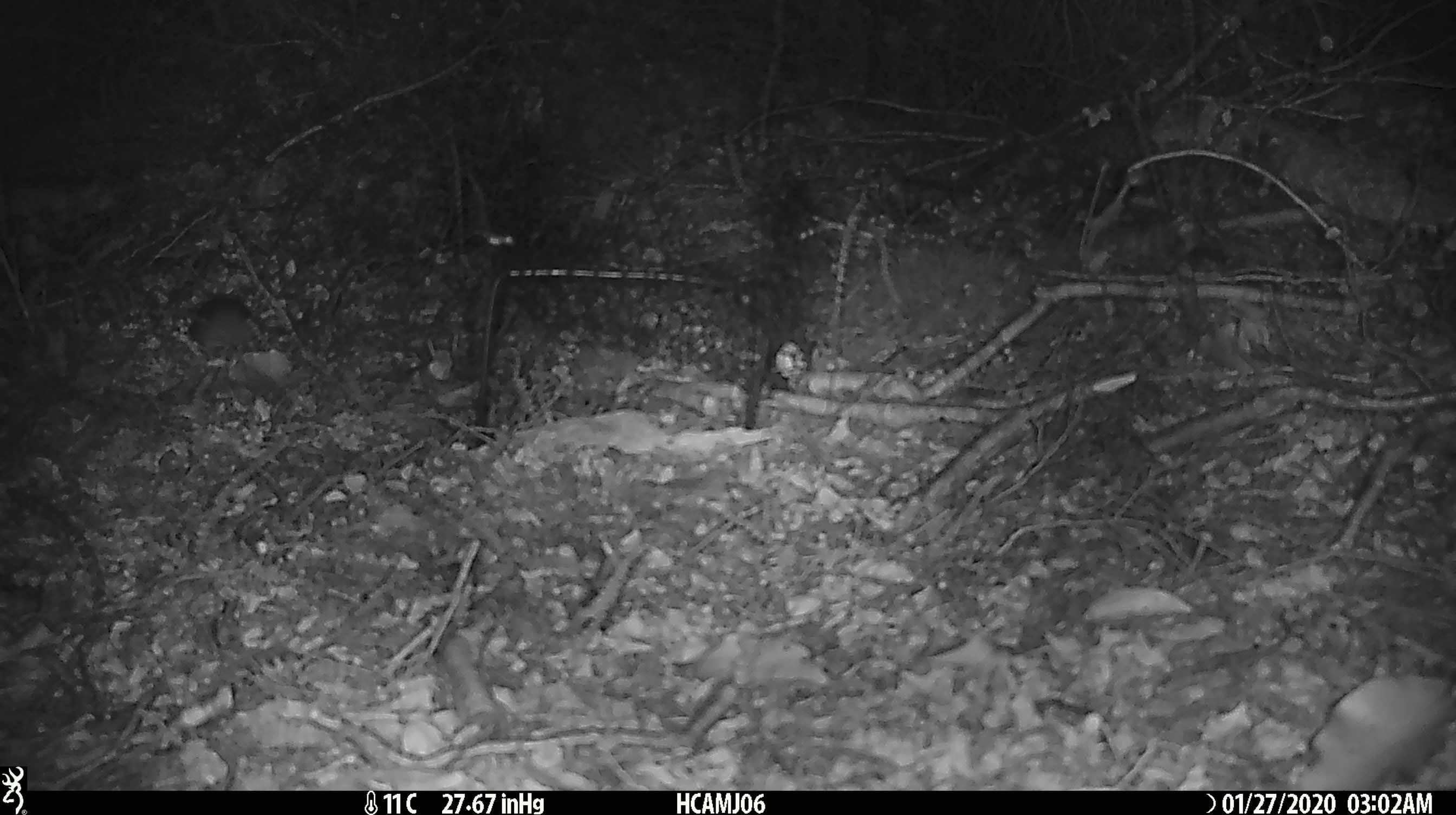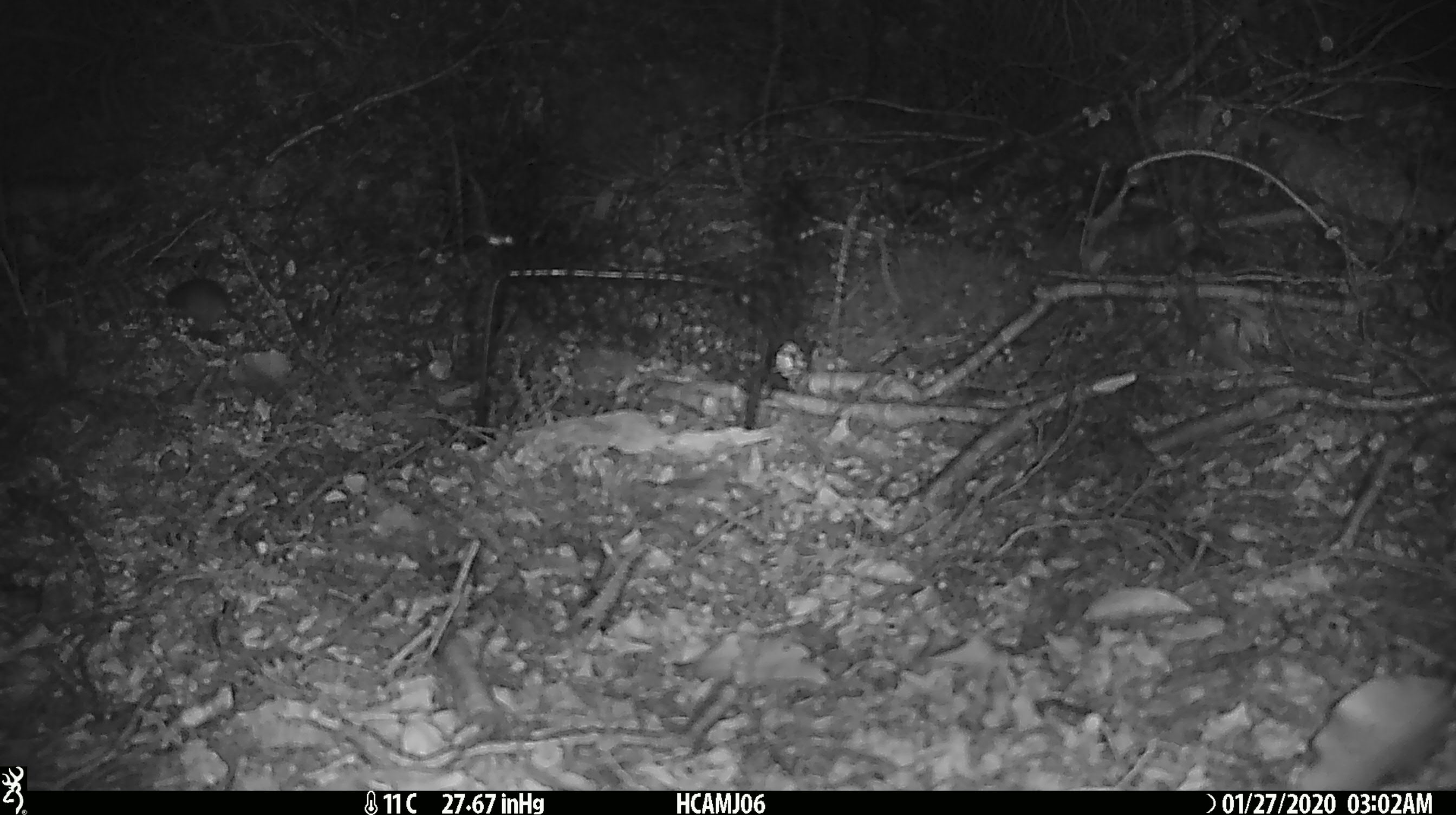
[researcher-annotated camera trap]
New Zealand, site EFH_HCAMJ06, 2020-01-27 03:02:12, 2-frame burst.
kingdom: Animalia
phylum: Chordata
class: Mammalia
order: Rodentia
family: Muridae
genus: Mus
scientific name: Mus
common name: mouse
Mouse (Mus).